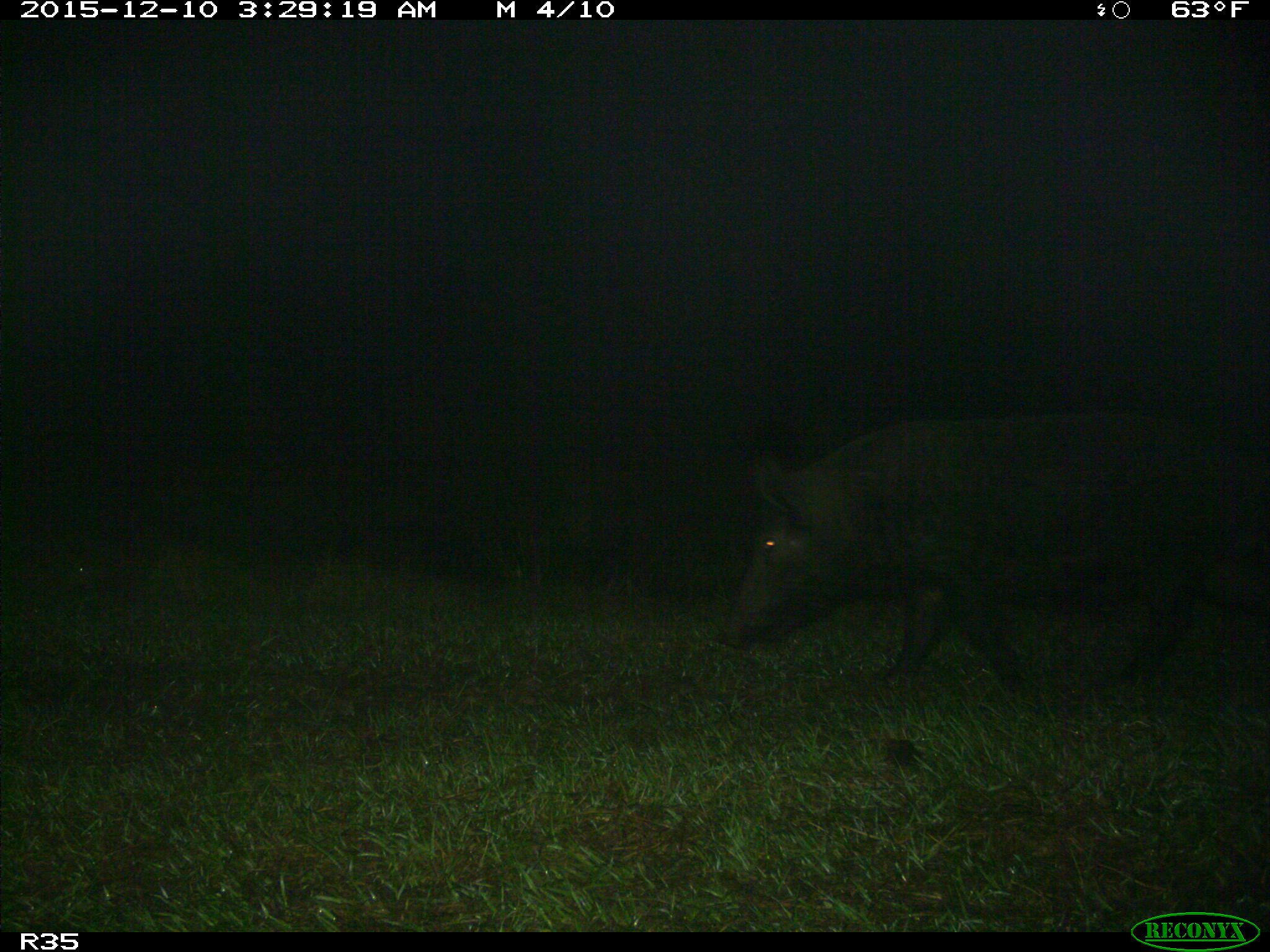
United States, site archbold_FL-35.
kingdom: Animalia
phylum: Chordata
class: Mammalia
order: Artiodactyla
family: Suidae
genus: Sus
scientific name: Sus scrofa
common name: wild boar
Sus scrofa (wild boar).